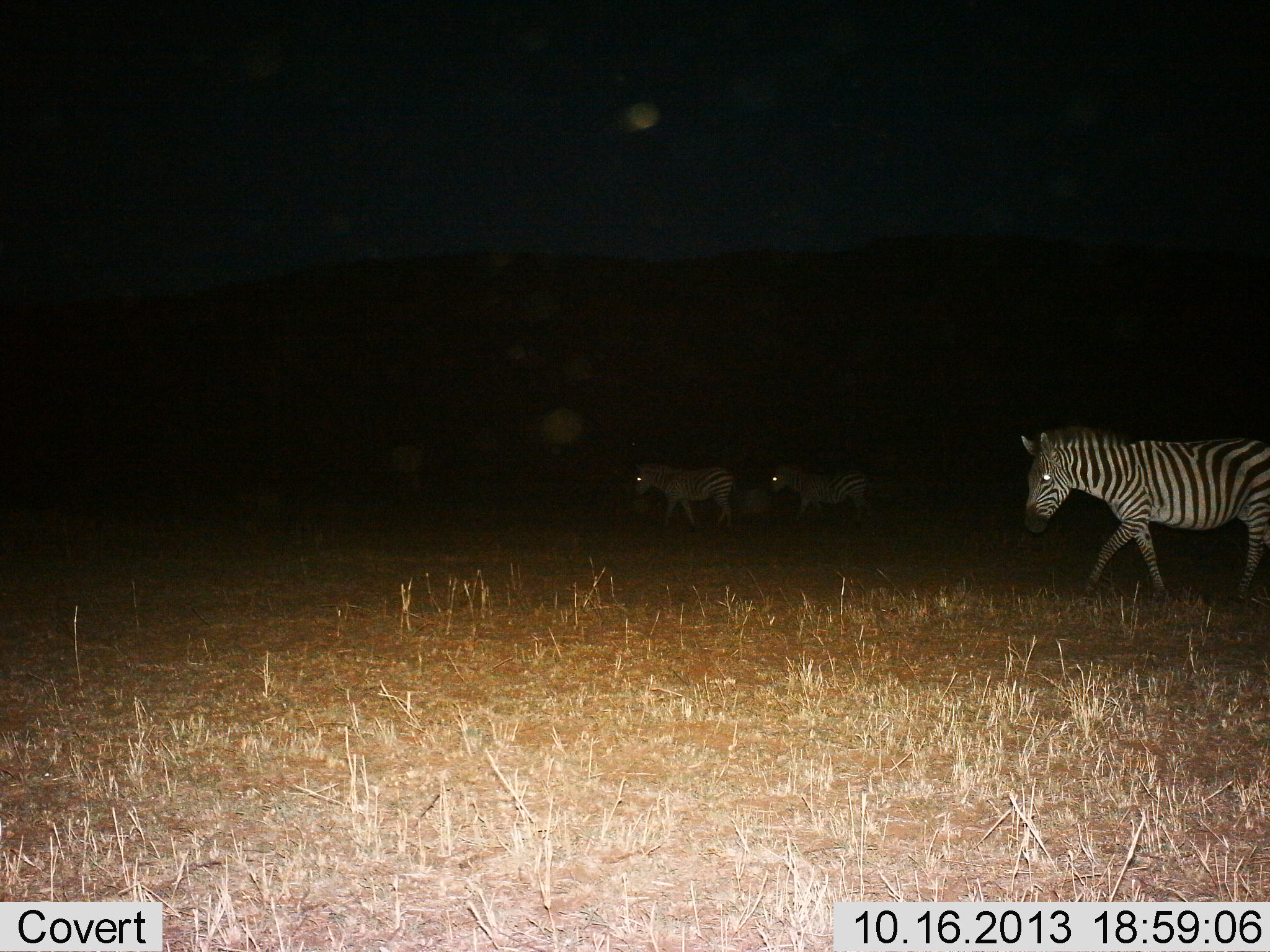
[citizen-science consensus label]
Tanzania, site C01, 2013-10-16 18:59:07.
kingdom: Animalia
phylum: Chordata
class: Mammalia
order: Perissodactyla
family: Equidae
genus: Equus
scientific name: Equus quagga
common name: plains zebra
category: zebra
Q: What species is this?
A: Zebra (plains zebra) (Equus quagga).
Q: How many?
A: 3.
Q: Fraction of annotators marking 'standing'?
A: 3%.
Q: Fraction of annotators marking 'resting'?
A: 0%.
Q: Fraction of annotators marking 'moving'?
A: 97%.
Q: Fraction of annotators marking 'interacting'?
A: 0%.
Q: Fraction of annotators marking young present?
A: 0%.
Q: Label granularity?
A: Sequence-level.